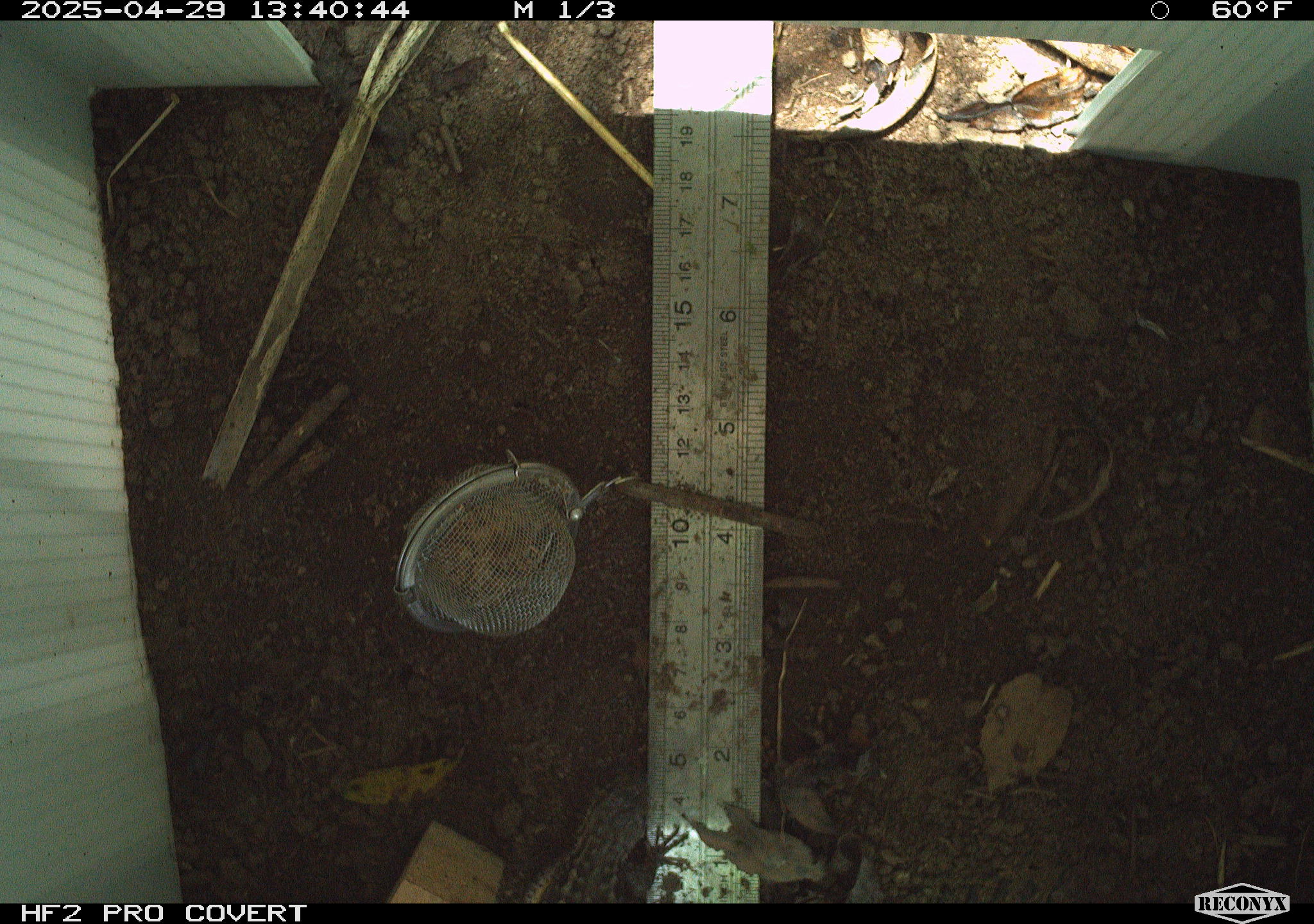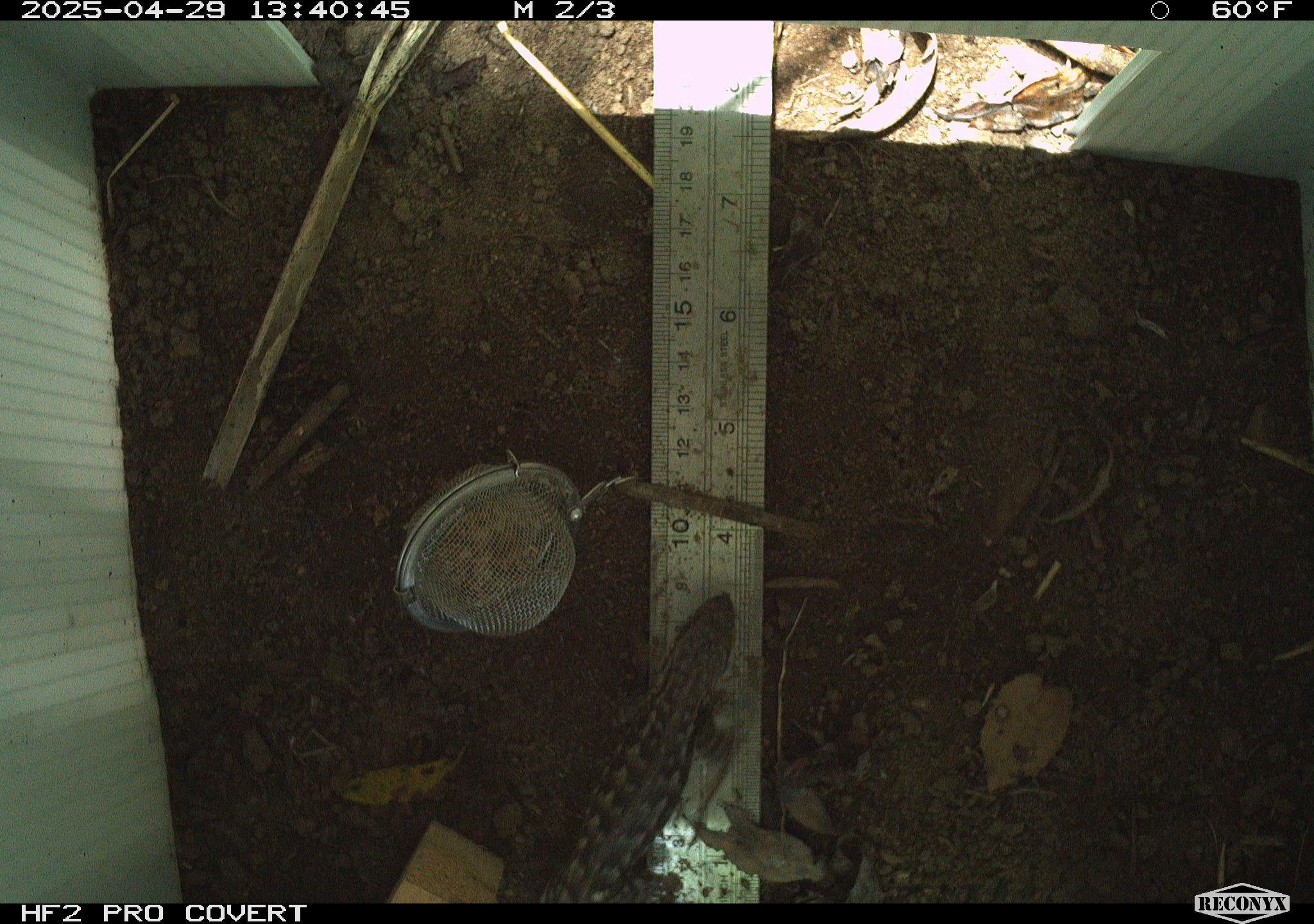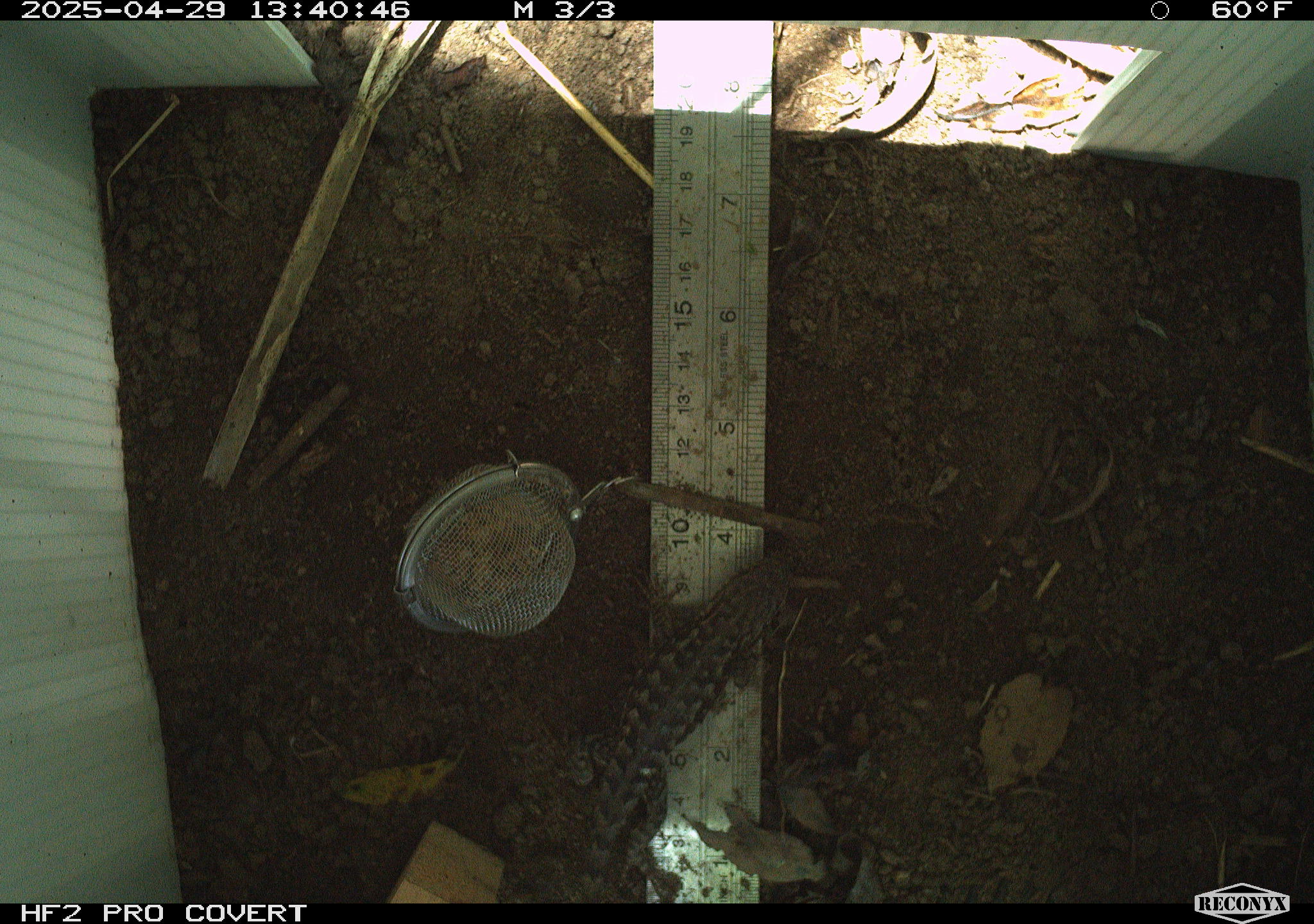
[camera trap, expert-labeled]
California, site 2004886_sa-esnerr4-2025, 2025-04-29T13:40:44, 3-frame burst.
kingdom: Animalia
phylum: Chordata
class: Reptilia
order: Squamata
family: Phrynosomatidae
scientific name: Phrynosomatidae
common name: north american spiny lizards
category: sceloporus/uta species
Sceloporus/uta species (north american spiny lizards) (Phrynosomatidae).